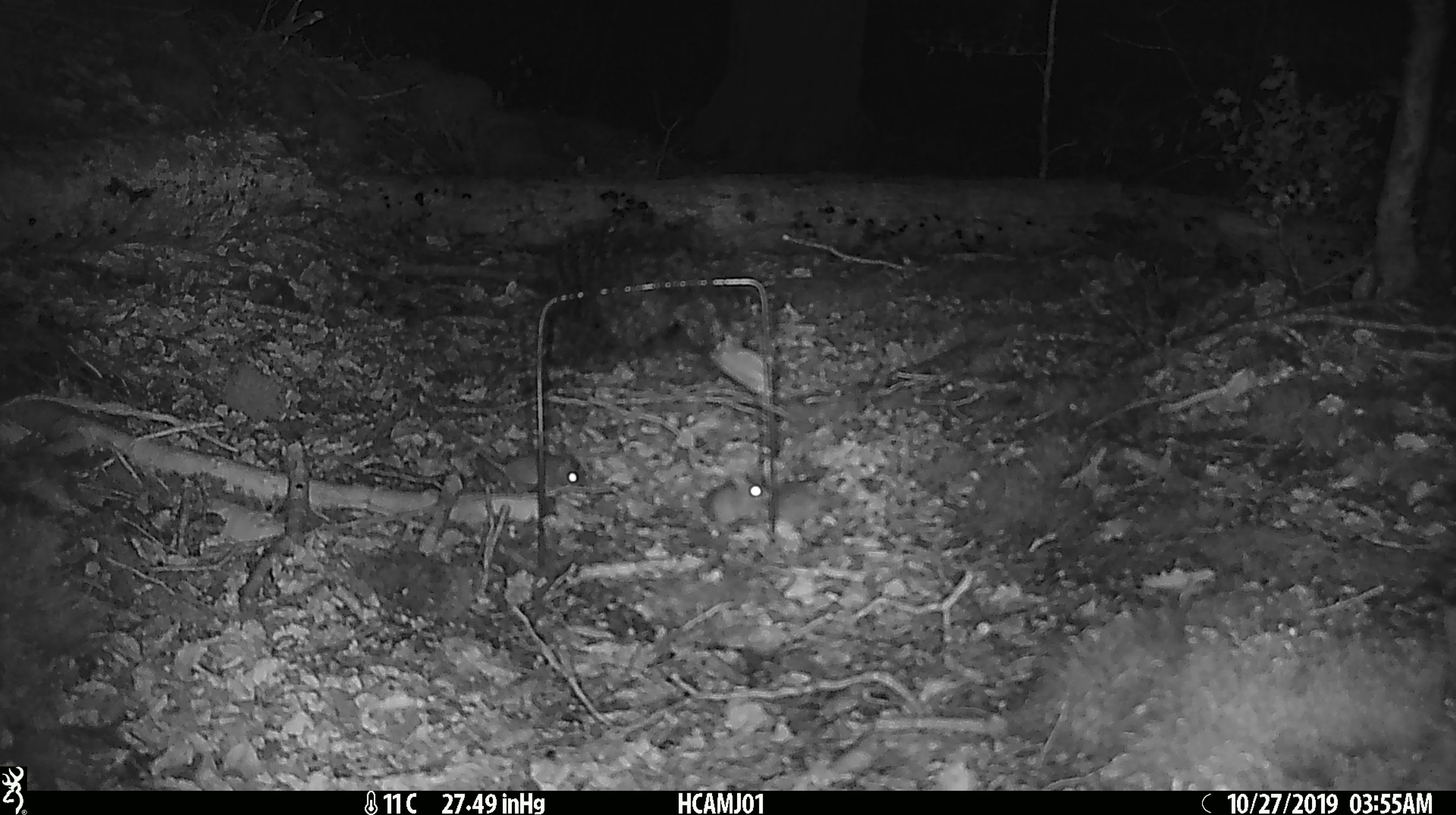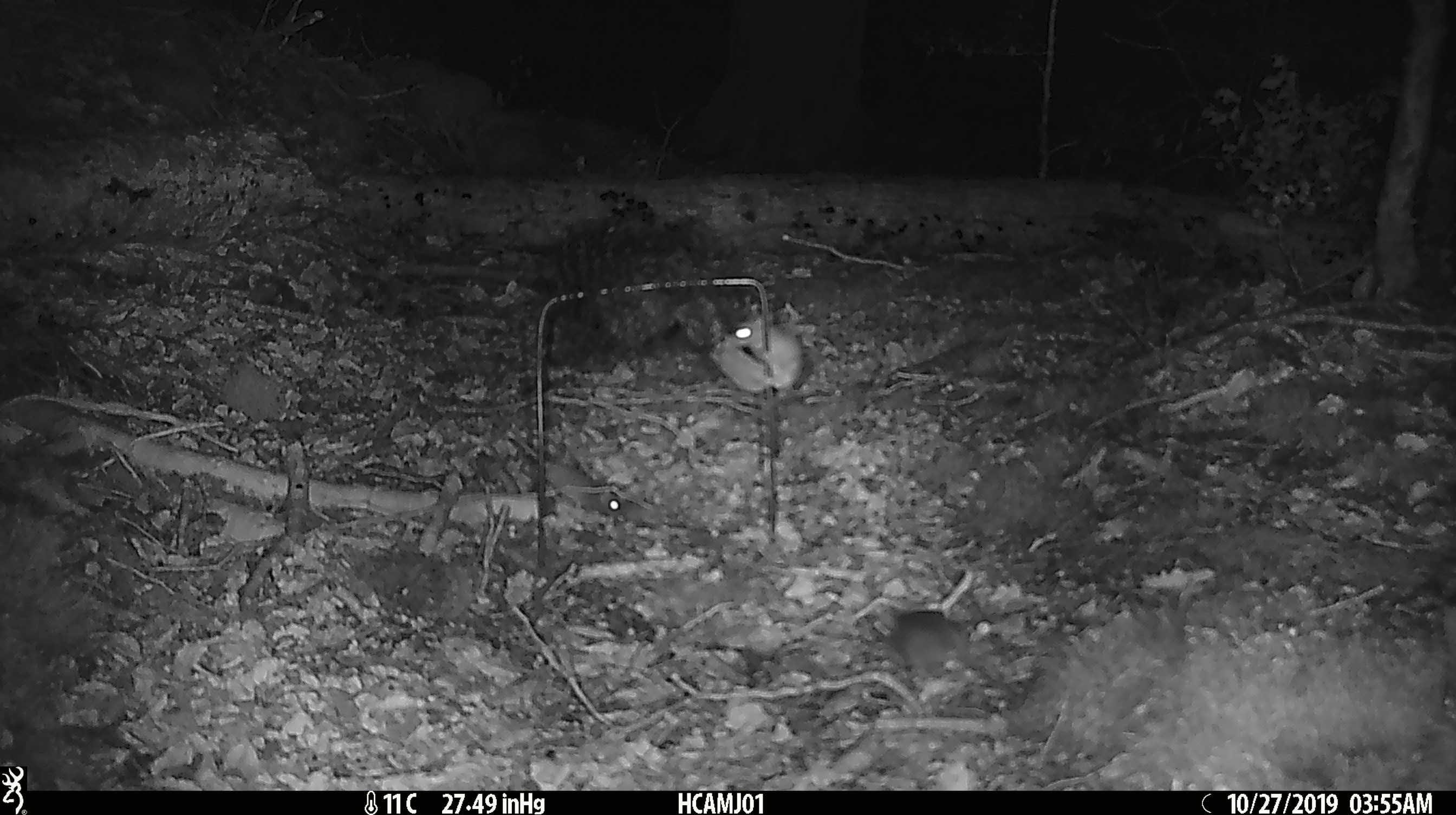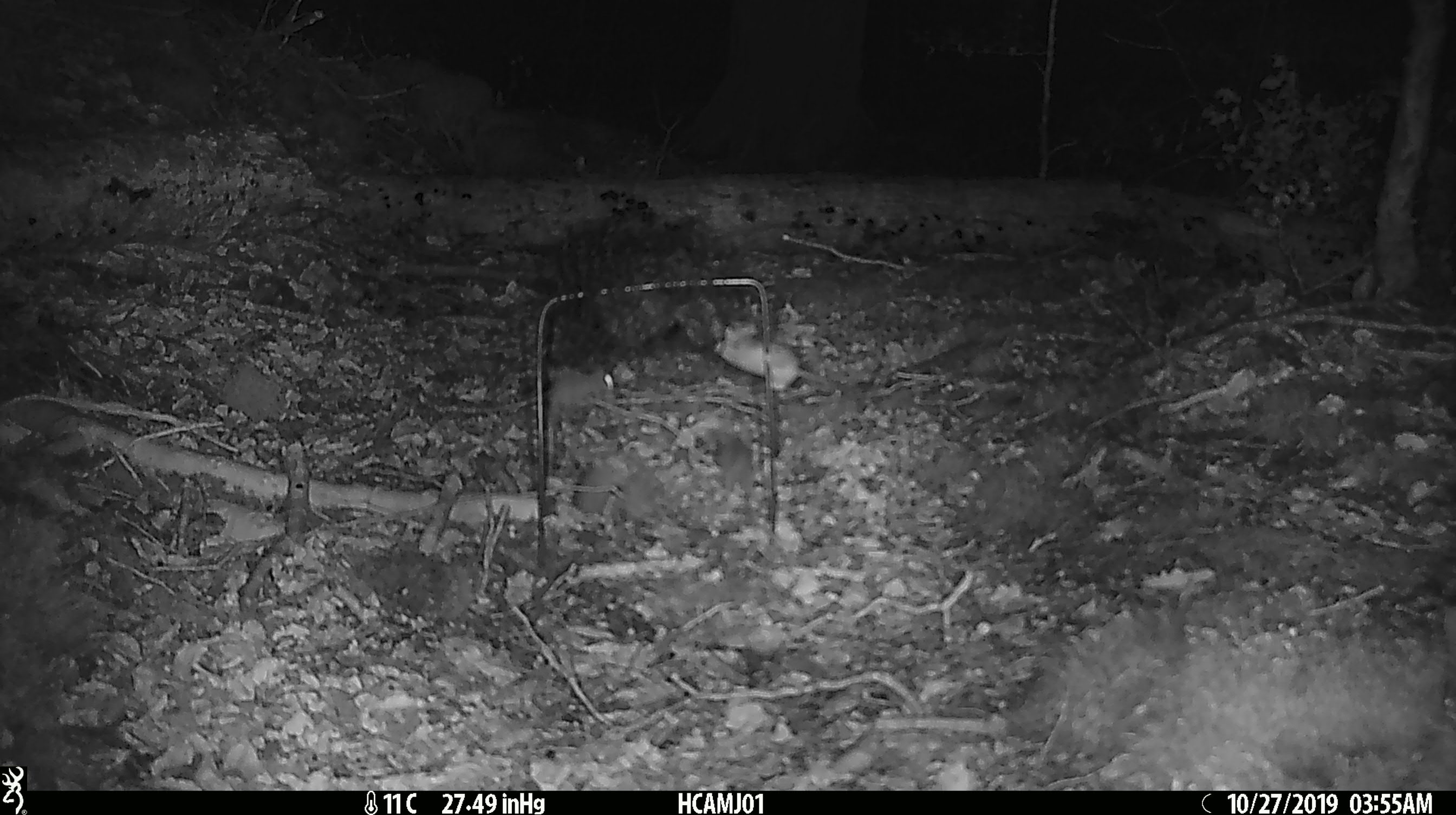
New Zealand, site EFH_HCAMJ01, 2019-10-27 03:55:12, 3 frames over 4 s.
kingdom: Animalia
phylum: Chordata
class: Mammalia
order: Rodentia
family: Muridae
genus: Mus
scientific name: Mus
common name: mouse